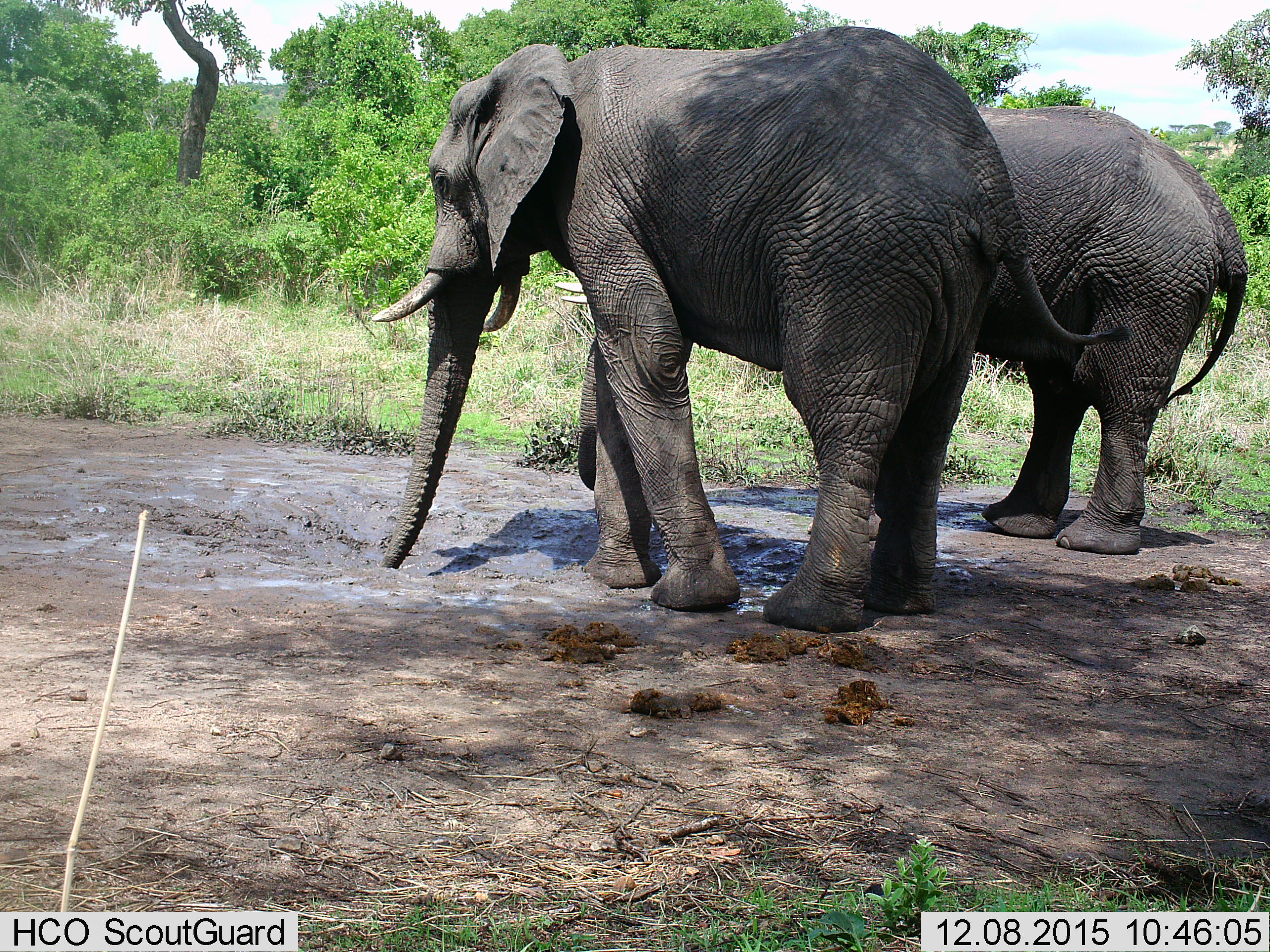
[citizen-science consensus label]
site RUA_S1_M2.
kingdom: Animalia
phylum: Chordata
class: Mammalia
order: Proboscidea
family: Elephantidae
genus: Loxodonta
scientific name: Loxodonta africana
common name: african bush elephant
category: elephant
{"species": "elephant (african bush elephant) (Loxodonta africana)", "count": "2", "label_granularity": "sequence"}